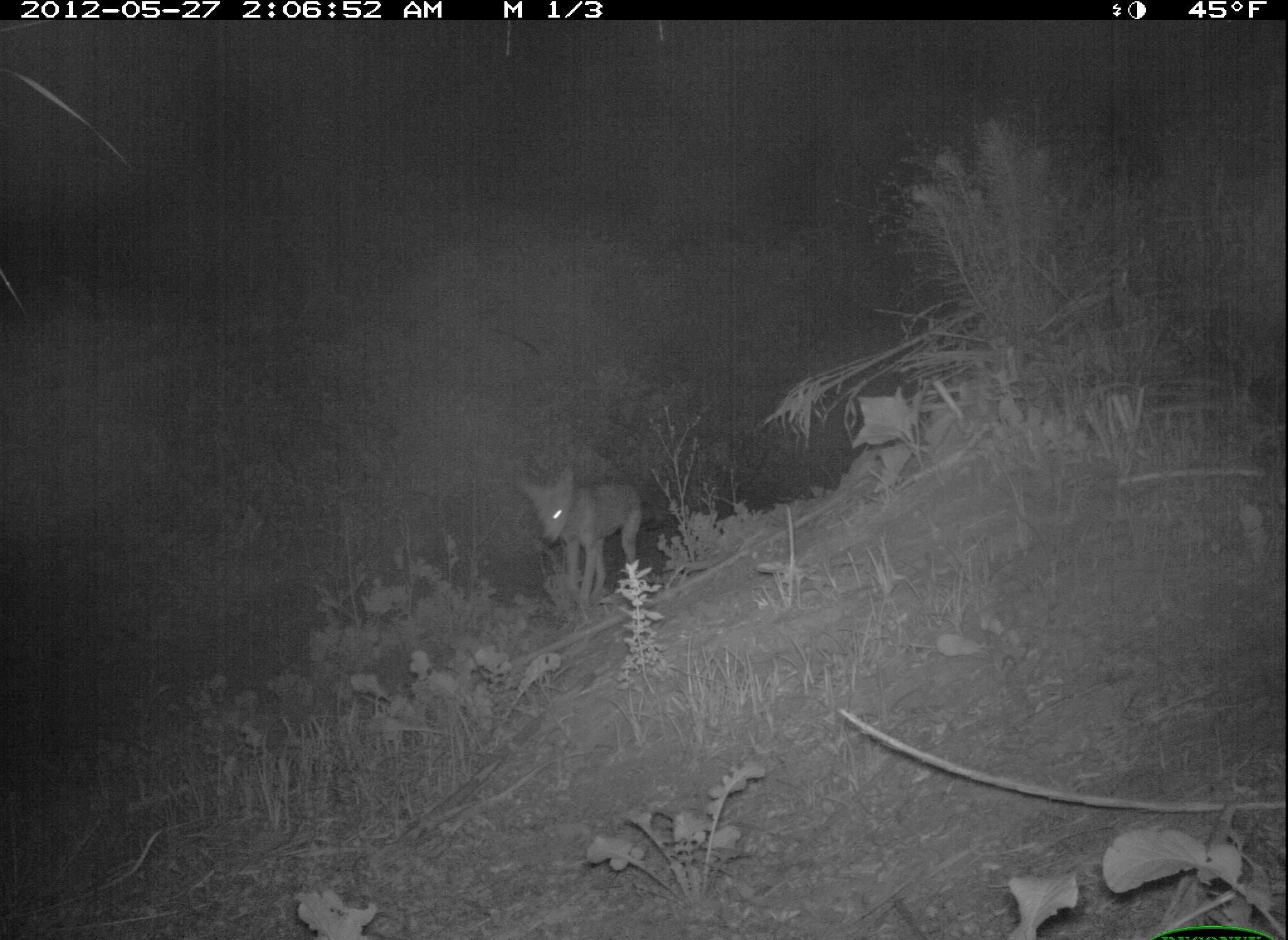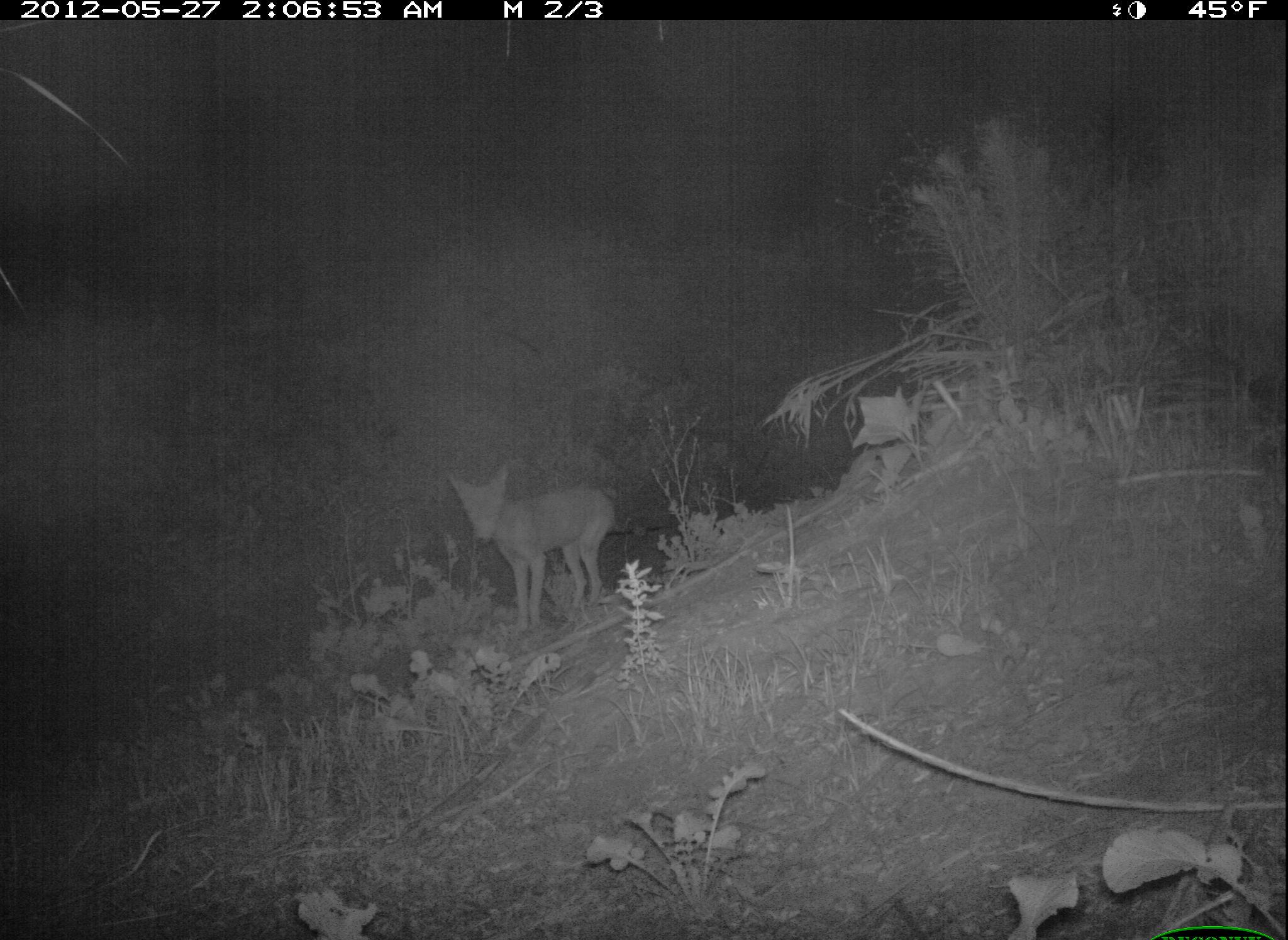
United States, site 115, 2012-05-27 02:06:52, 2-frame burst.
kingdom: Animalia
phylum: Chordata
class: Mammalia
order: Carnivora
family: Canidae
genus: Canis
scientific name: Canis latrans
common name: coyote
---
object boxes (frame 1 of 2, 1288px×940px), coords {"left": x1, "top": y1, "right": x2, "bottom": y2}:
coyote: {"left": 509, "top": 461, "right": 670, "bottom": 614}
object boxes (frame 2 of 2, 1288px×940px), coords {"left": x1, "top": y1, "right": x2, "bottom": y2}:
coyote: {"left": 450, "top": 456, "right": 629, "bottom": 626}